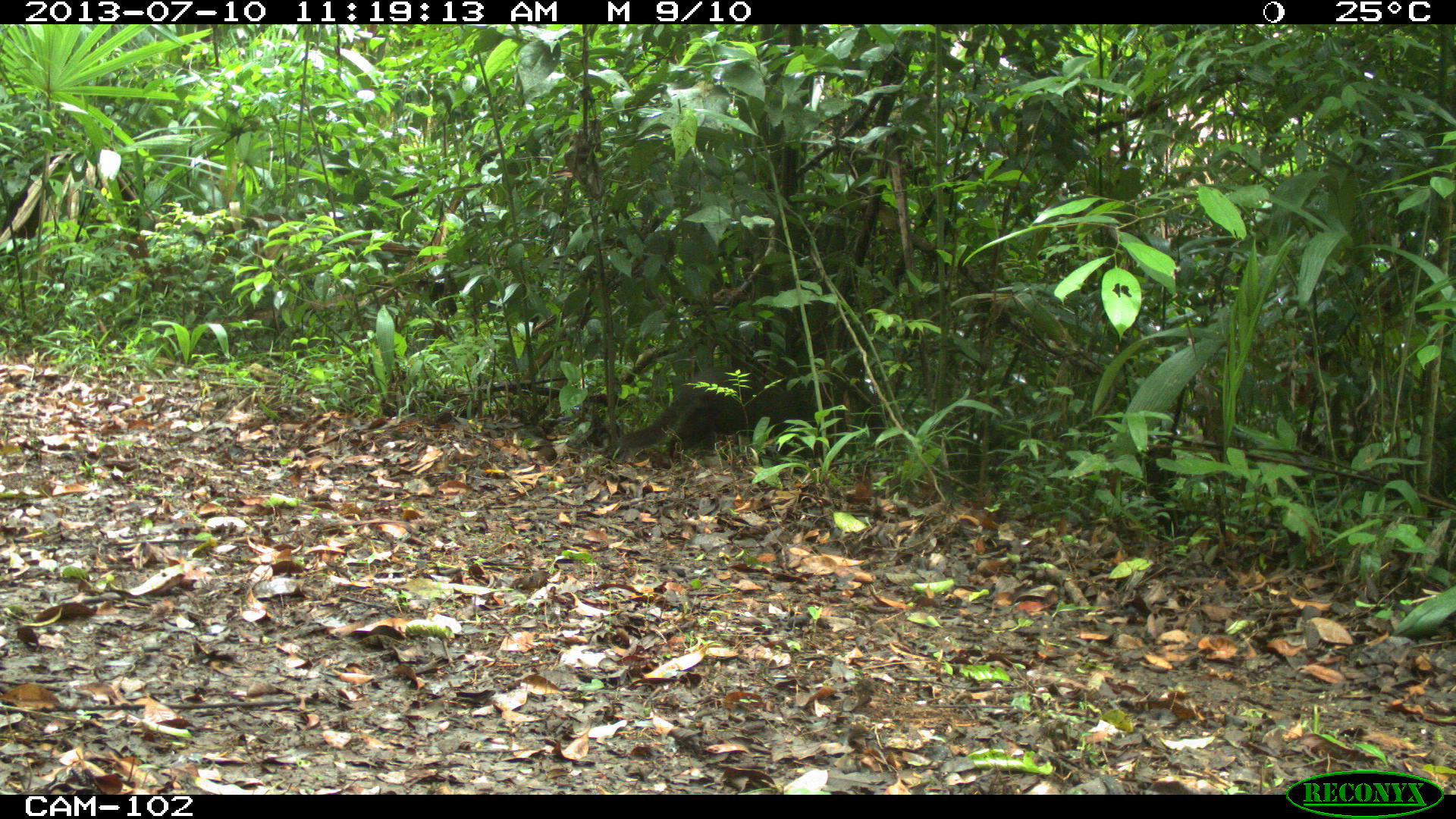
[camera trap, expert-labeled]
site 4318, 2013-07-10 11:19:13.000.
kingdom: Animalia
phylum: Chordata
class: Mammalia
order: Carnivora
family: Felidae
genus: Herpailurus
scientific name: Herpailurus yagouaroundi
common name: jaguarundi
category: puma yagoroundi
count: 1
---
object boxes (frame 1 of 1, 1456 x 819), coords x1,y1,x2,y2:
puma yagoroundi: 605,366,818,467